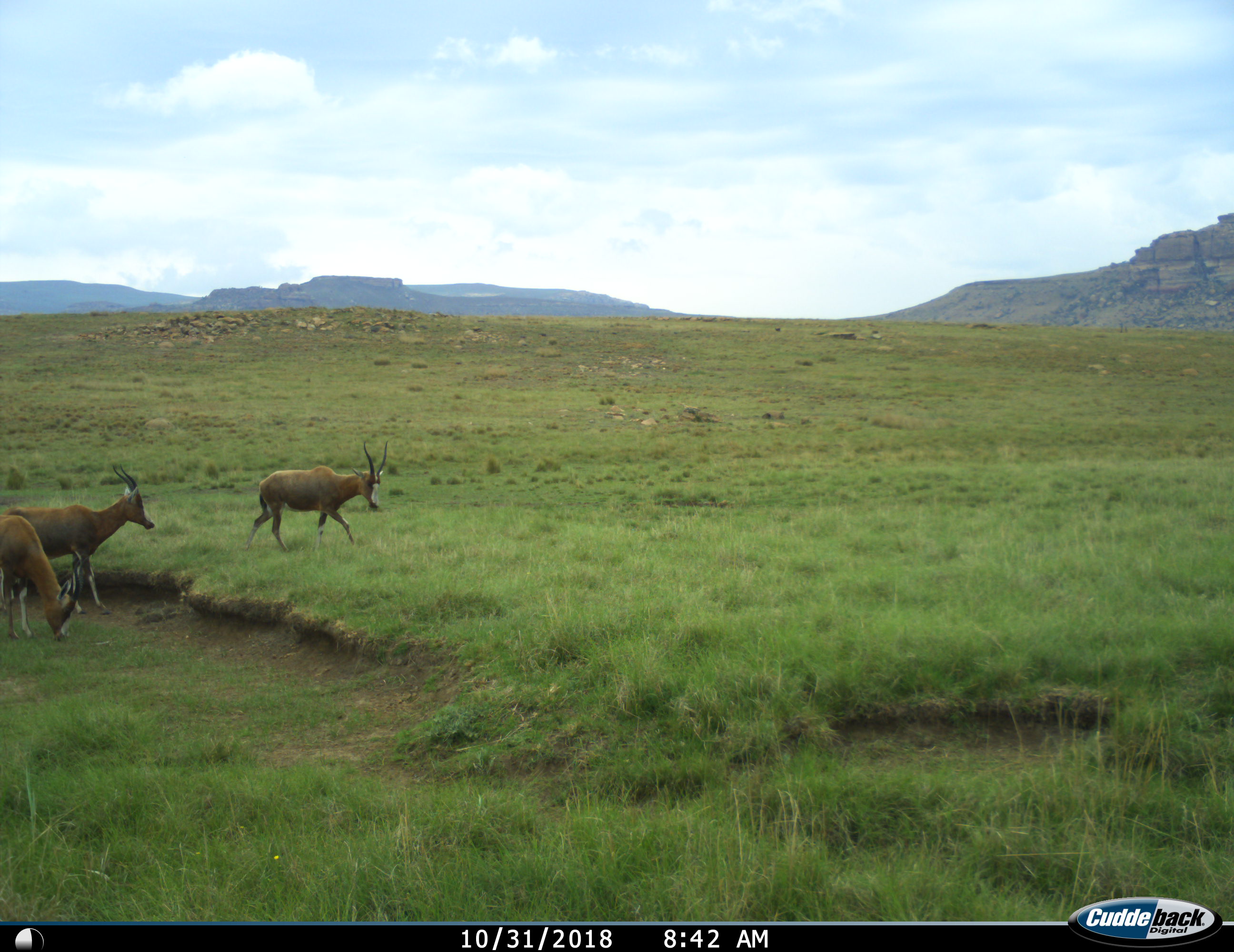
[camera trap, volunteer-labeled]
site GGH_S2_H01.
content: unidentified animal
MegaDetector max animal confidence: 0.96